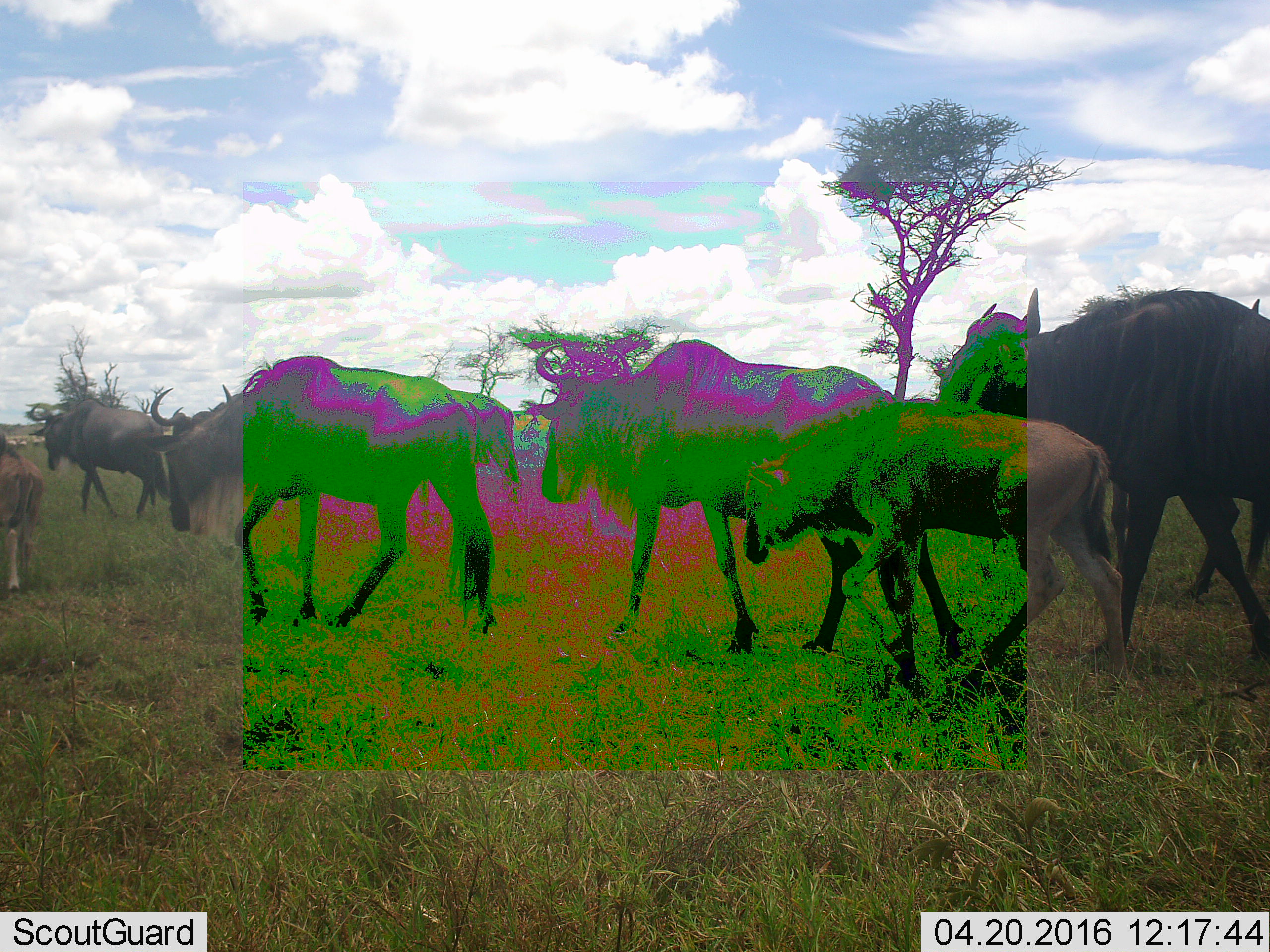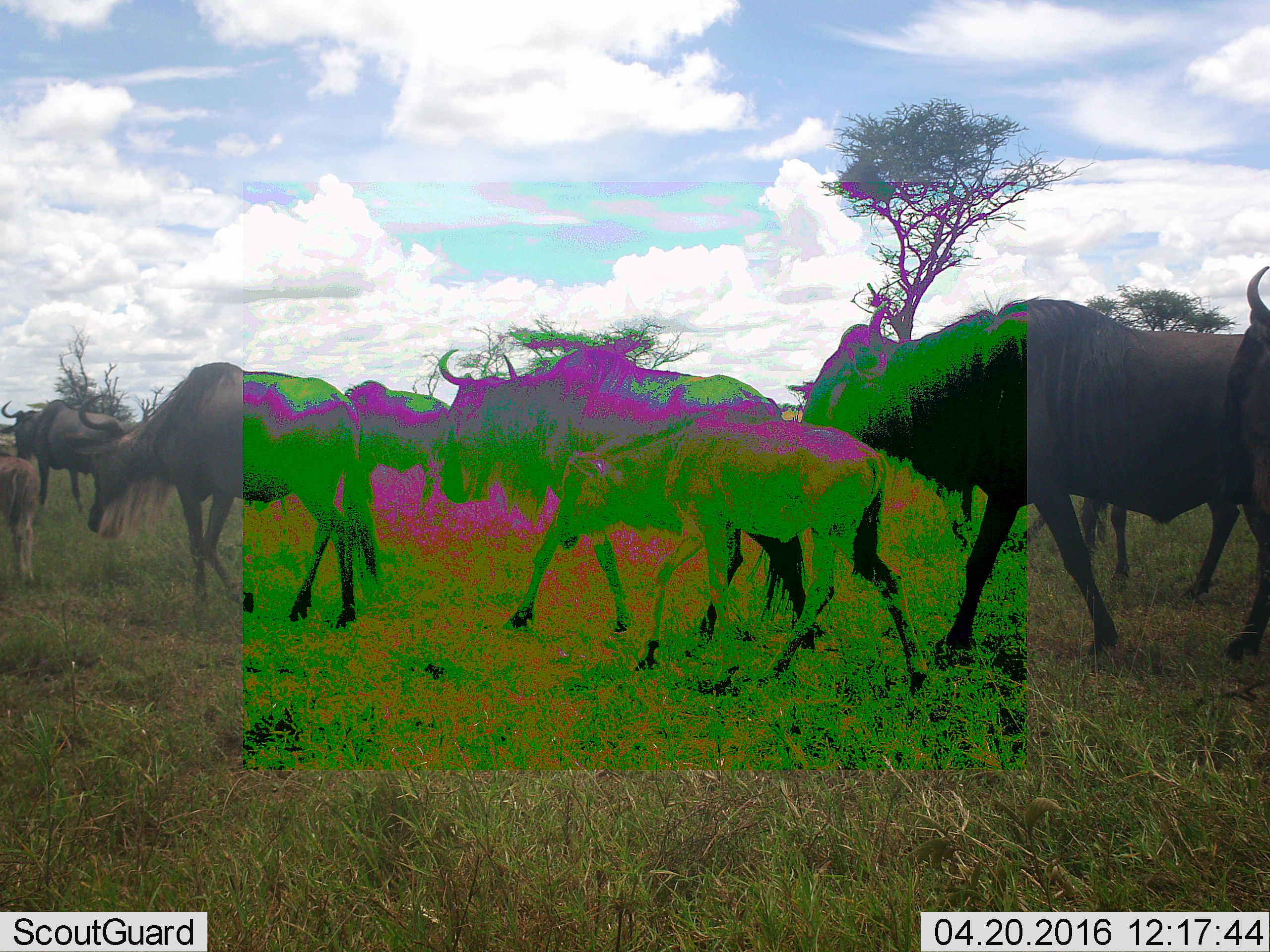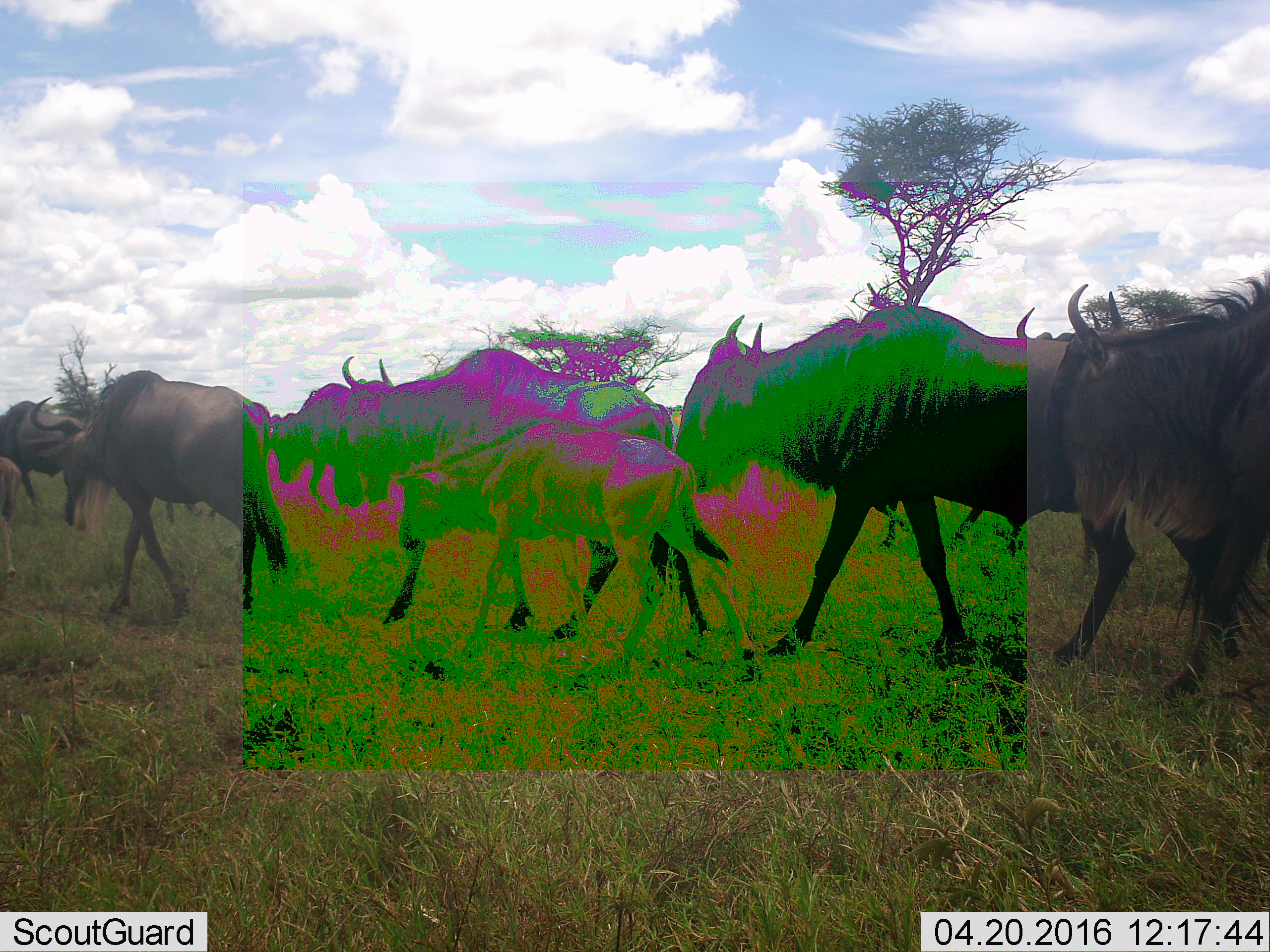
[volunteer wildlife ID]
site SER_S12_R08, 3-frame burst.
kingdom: Animalia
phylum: Chordata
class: Mammalia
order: Artiodactyla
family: Bovidae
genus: Connochaetes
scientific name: Connochaetes taurinus taurinus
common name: blue wildebeest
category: wildebeestblue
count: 8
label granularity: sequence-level